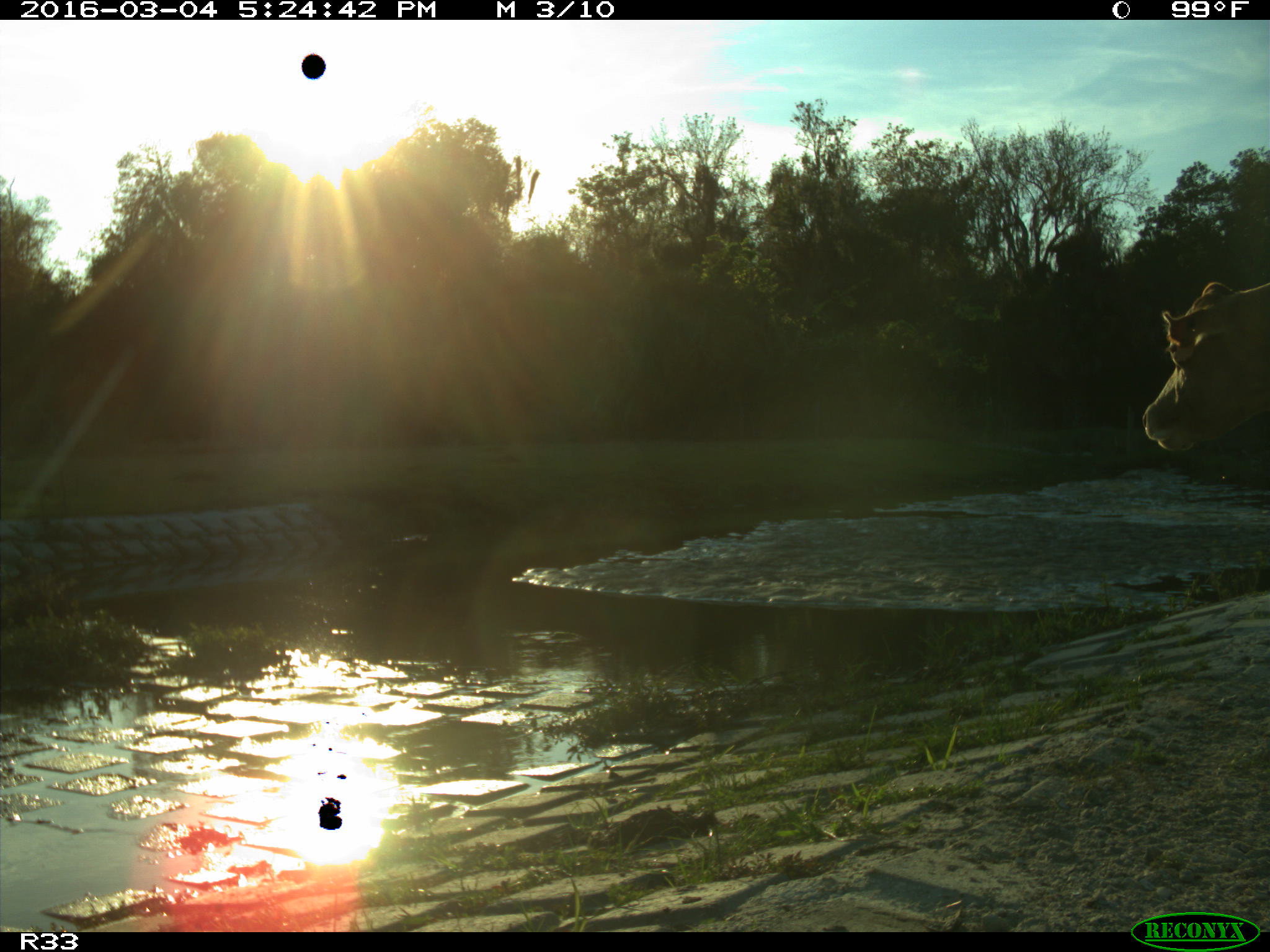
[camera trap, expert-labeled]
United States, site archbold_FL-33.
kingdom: Animalia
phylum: Chordata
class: Mammalia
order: Artiodactyla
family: Bovidae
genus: Bos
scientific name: Bos taurus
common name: domestic cow